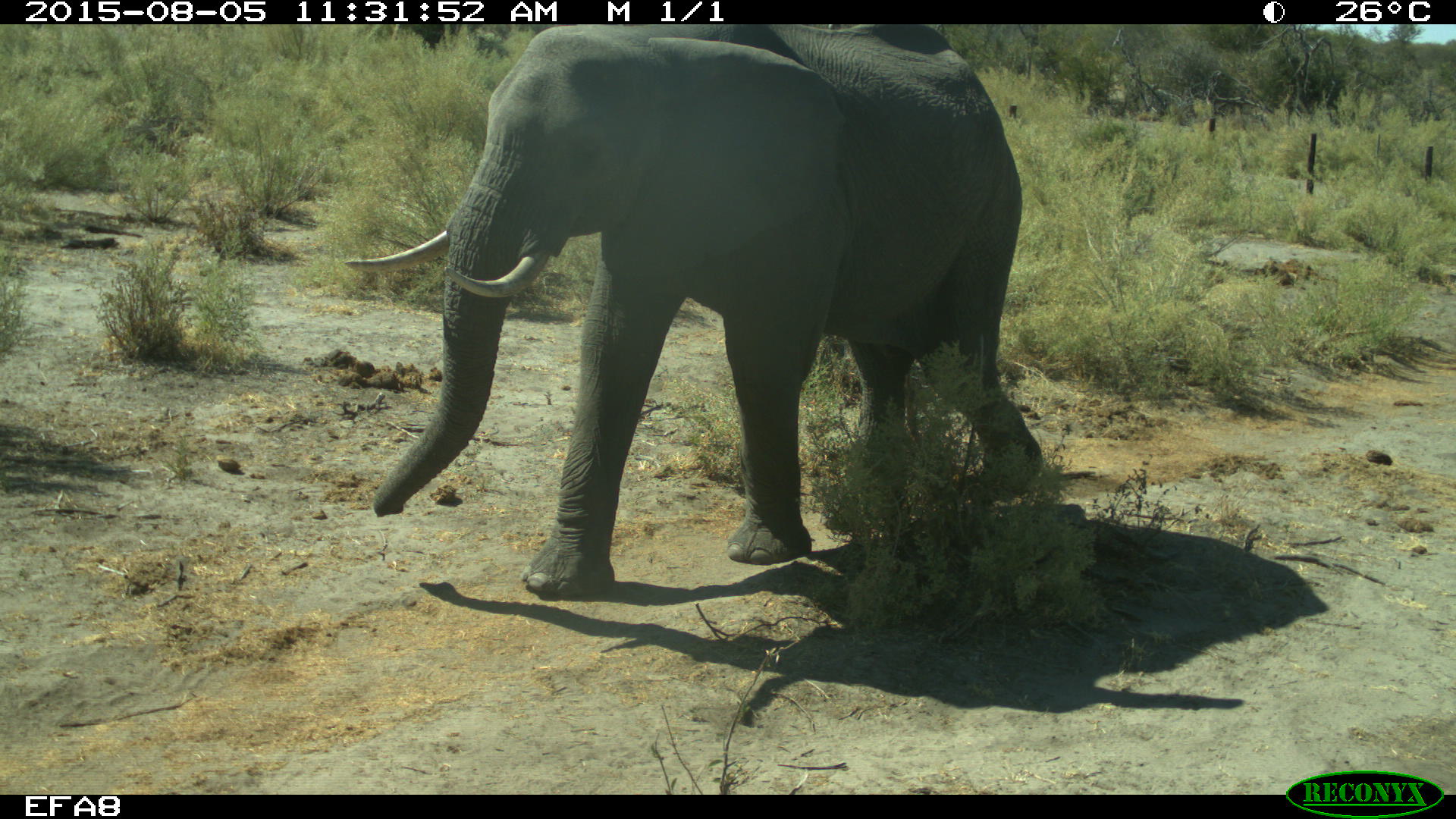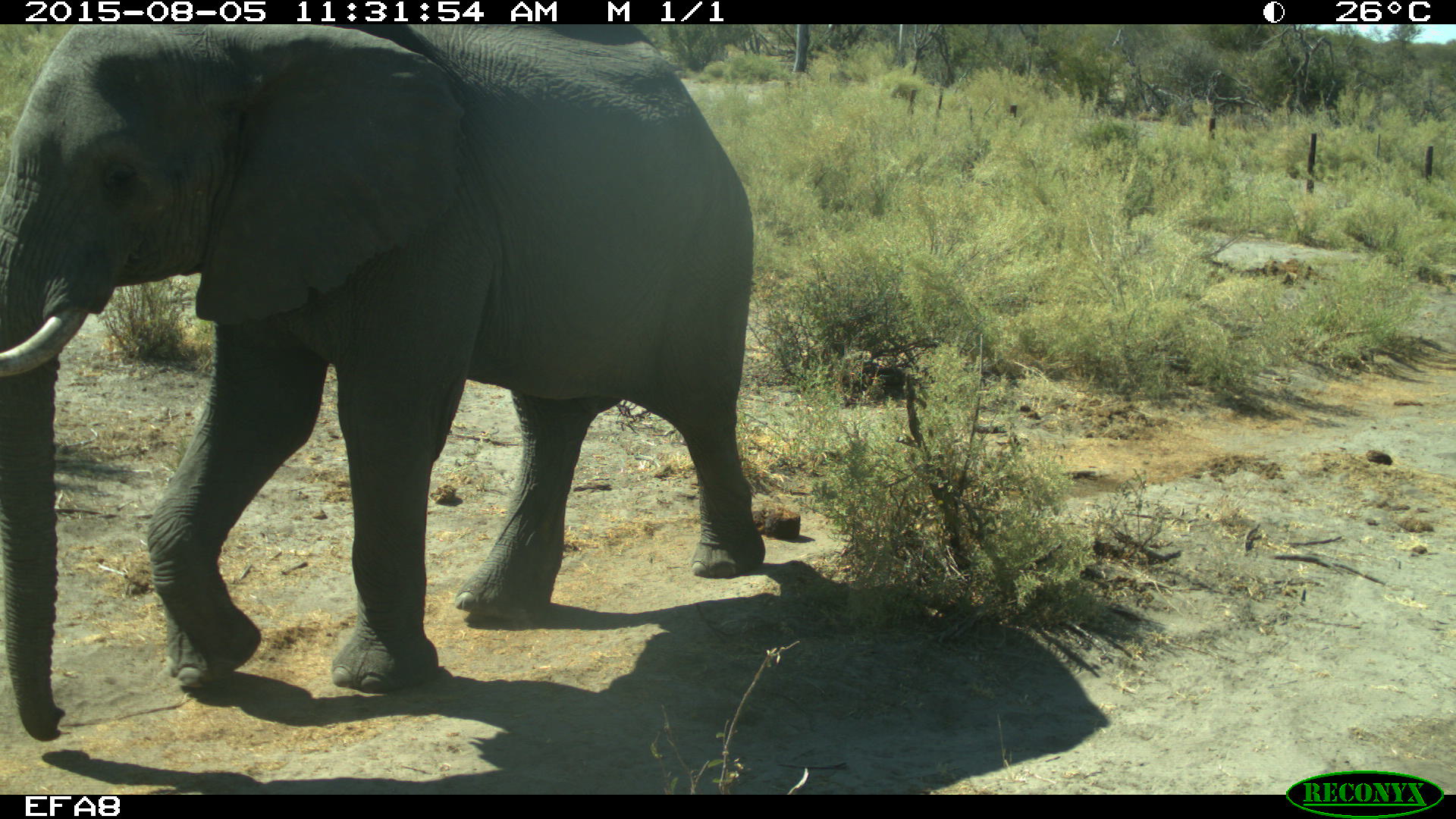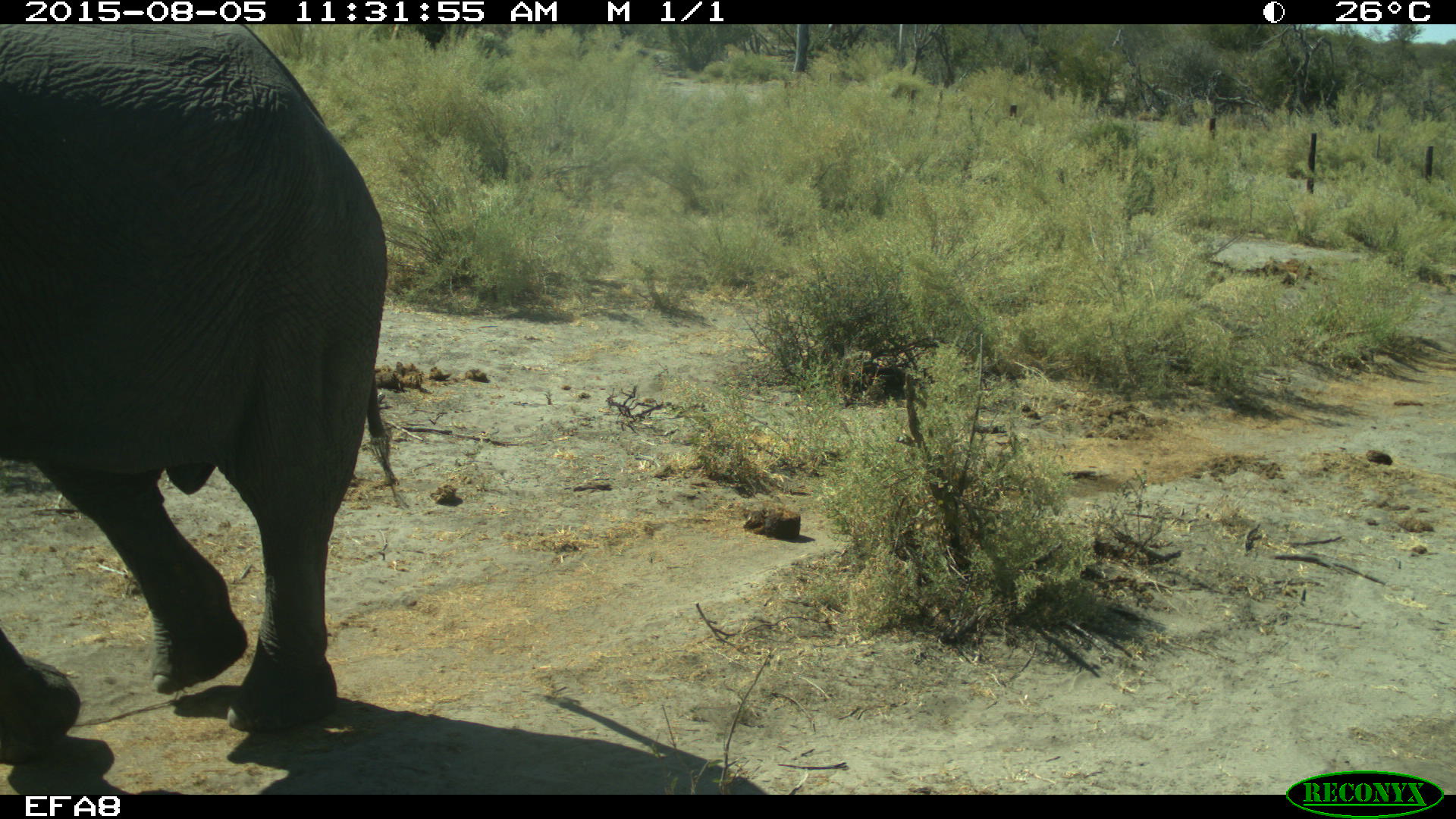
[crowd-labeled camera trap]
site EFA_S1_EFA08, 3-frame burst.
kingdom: Animalia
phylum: Chordata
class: Mammalia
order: Proboscidea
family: Elephantidae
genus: Loxodonta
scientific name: Loxodonta africana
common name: african bush elephant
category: elephant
Elephant (african bush elephant) (Loxodonta africana), count 1. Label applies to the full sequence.